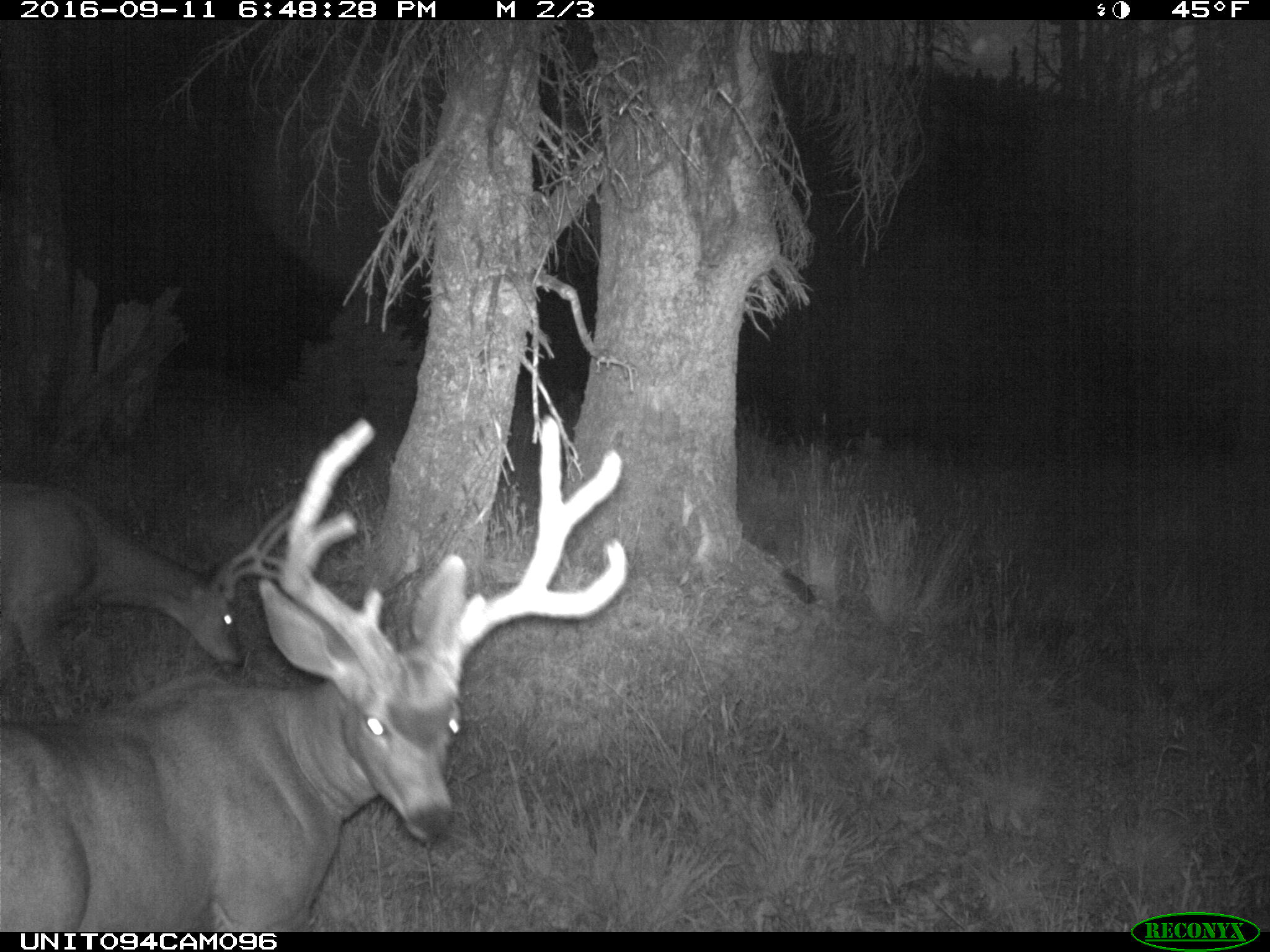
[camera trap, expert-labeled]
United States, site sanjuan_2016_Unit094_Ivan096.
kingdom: Animalia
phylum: Chordata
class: Mammalia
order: Artiodactyla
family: Cervidae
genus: Odocoileus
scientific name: Odocoileus hemionus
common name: mule deer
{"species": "Odocoileus hemionus (mule deer)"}